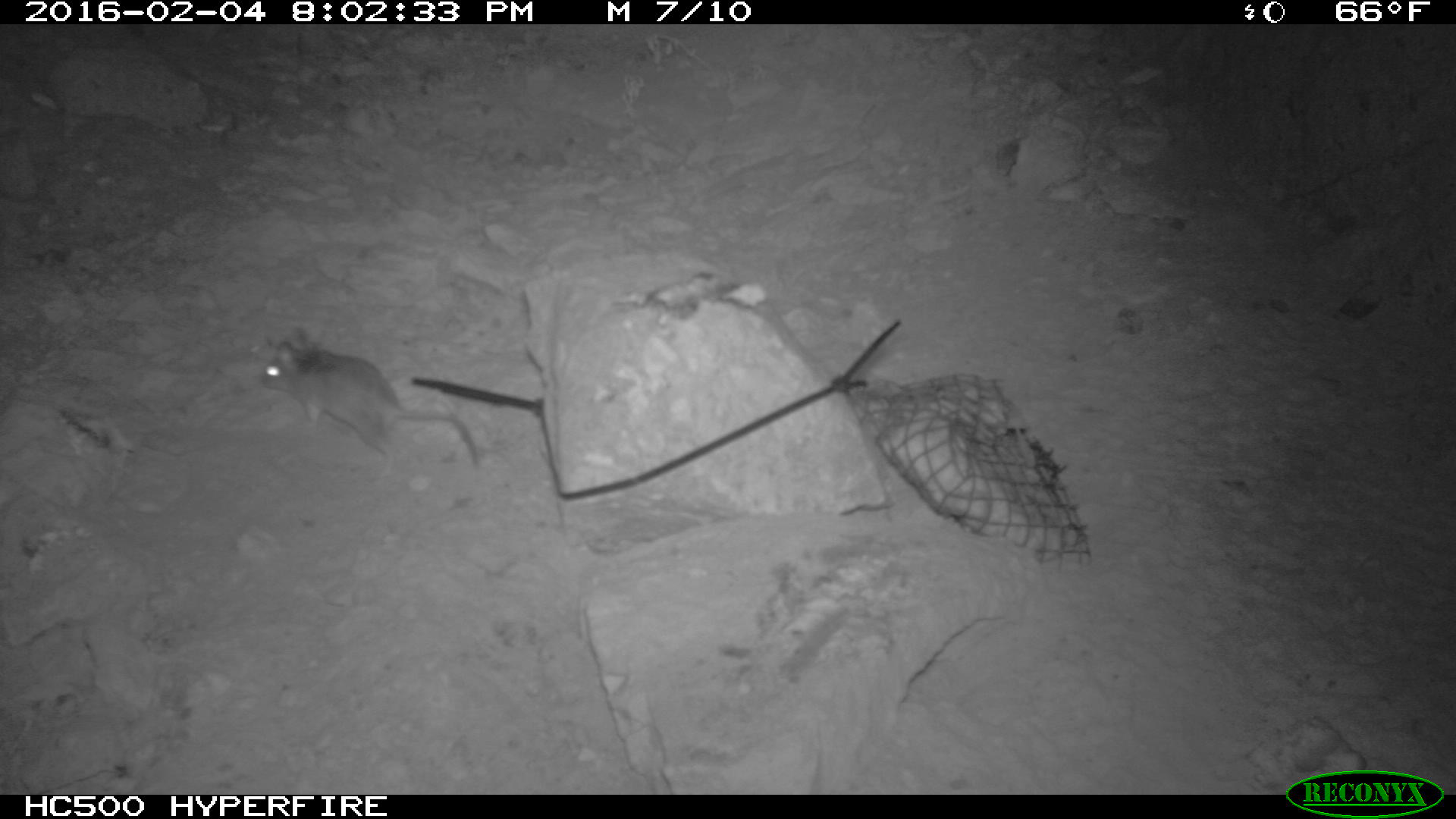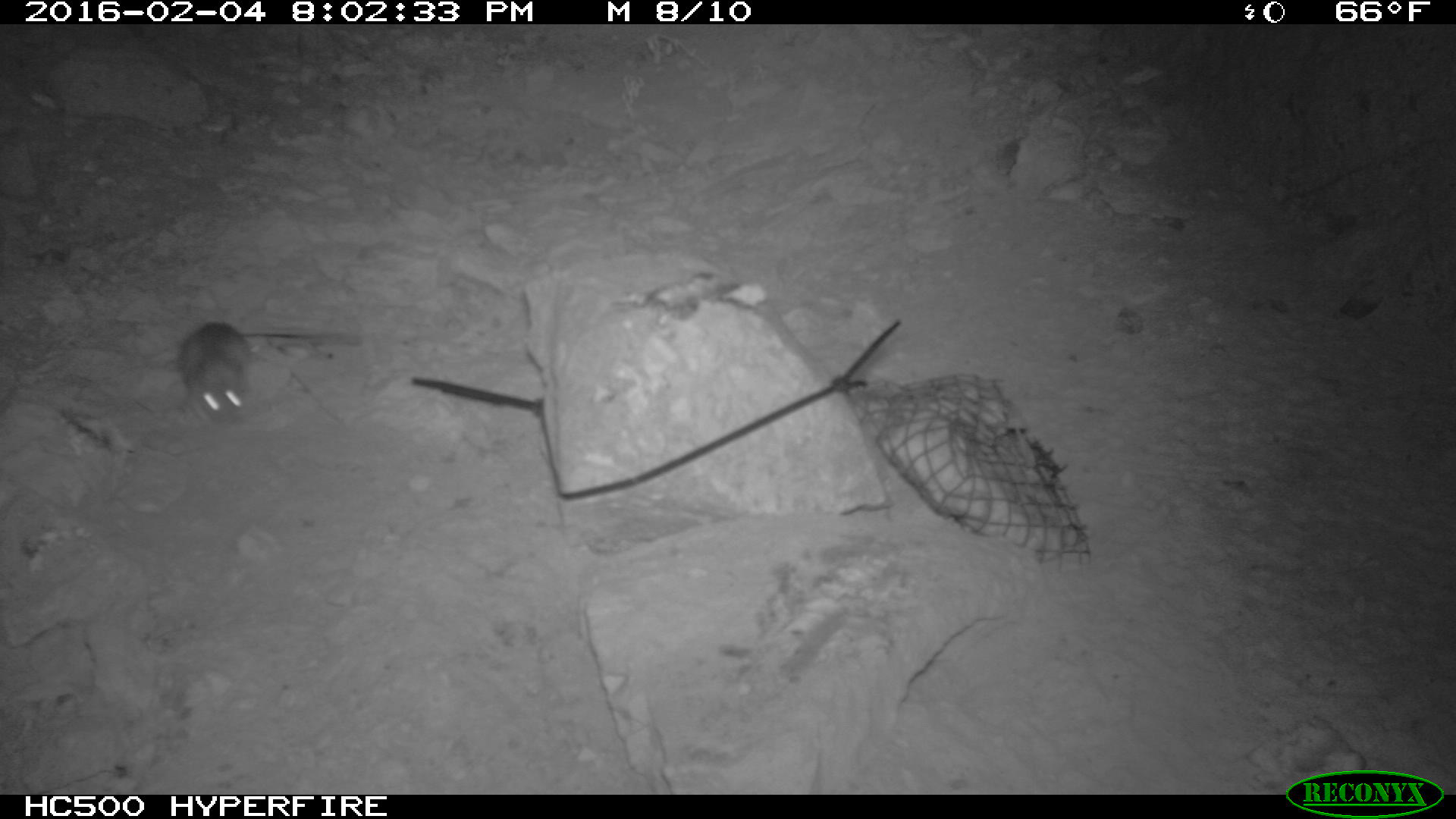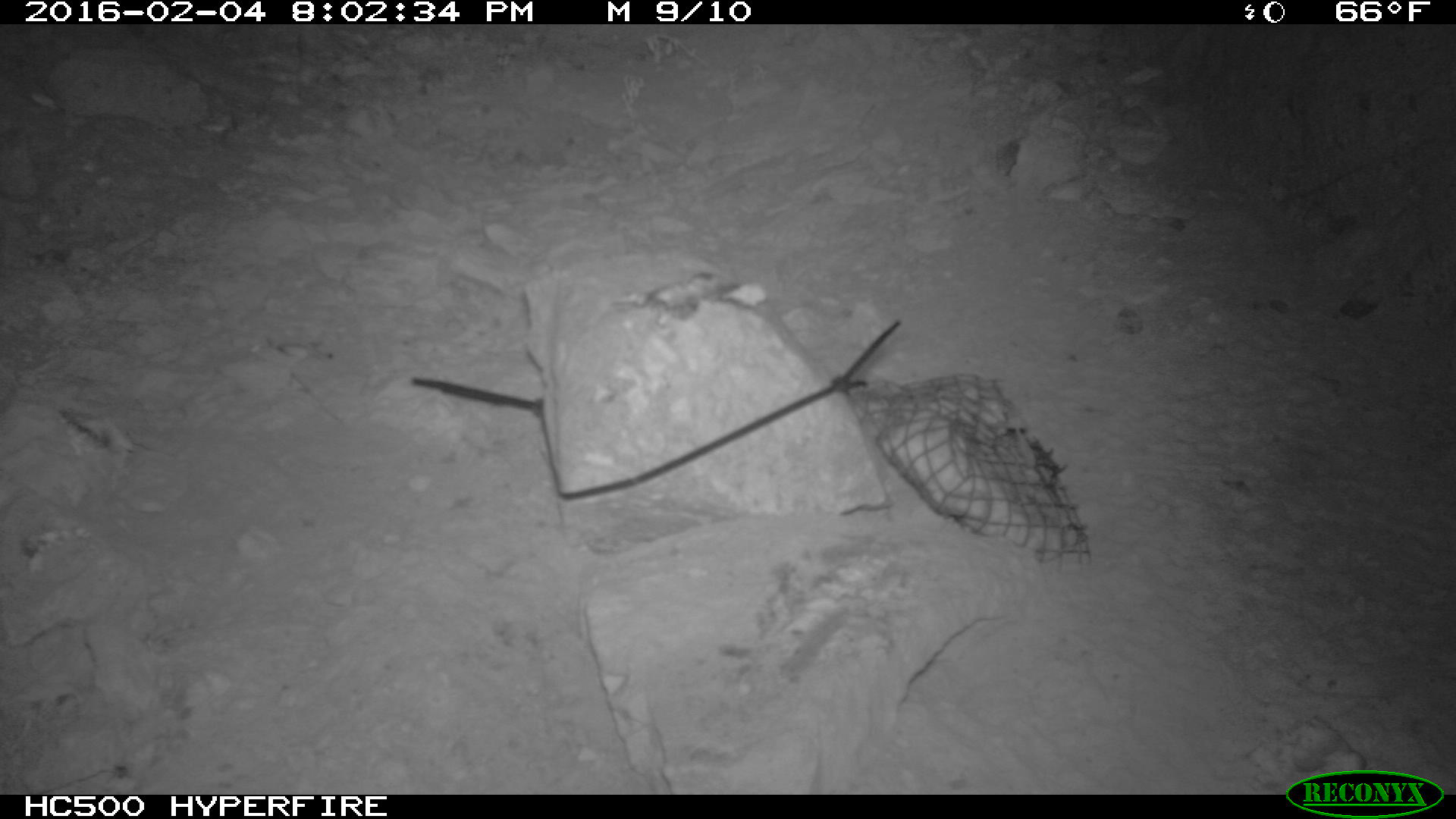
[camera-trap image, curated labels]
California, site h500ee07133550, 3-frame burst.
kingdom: Animalia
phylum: Chordata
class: Mammalia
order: Rodentia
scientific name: Rodentia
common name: rodent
Rodent (Rodentia).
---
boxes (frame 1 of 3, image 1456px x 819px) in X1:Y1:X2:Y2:
rodent: 259:326:480:482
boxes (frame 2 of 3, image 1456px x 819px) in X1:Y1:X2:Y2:
rodent: 177:318:333:426